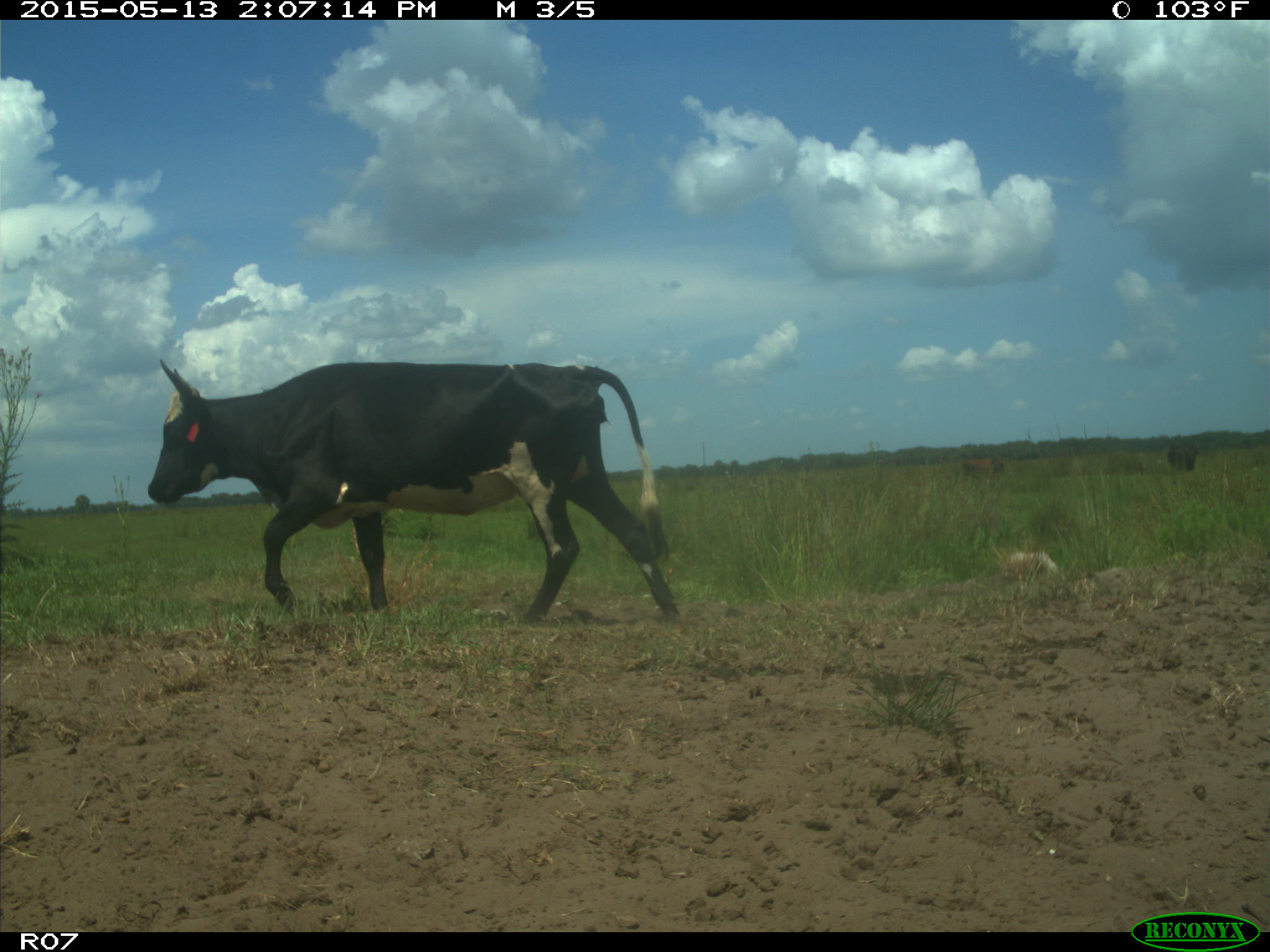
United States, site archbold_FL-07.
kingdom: Animalia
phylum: Chordata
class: Mammalia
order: Artiodactyla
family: Bovidae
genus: Bos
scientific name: Bos taurus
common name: domestic cow